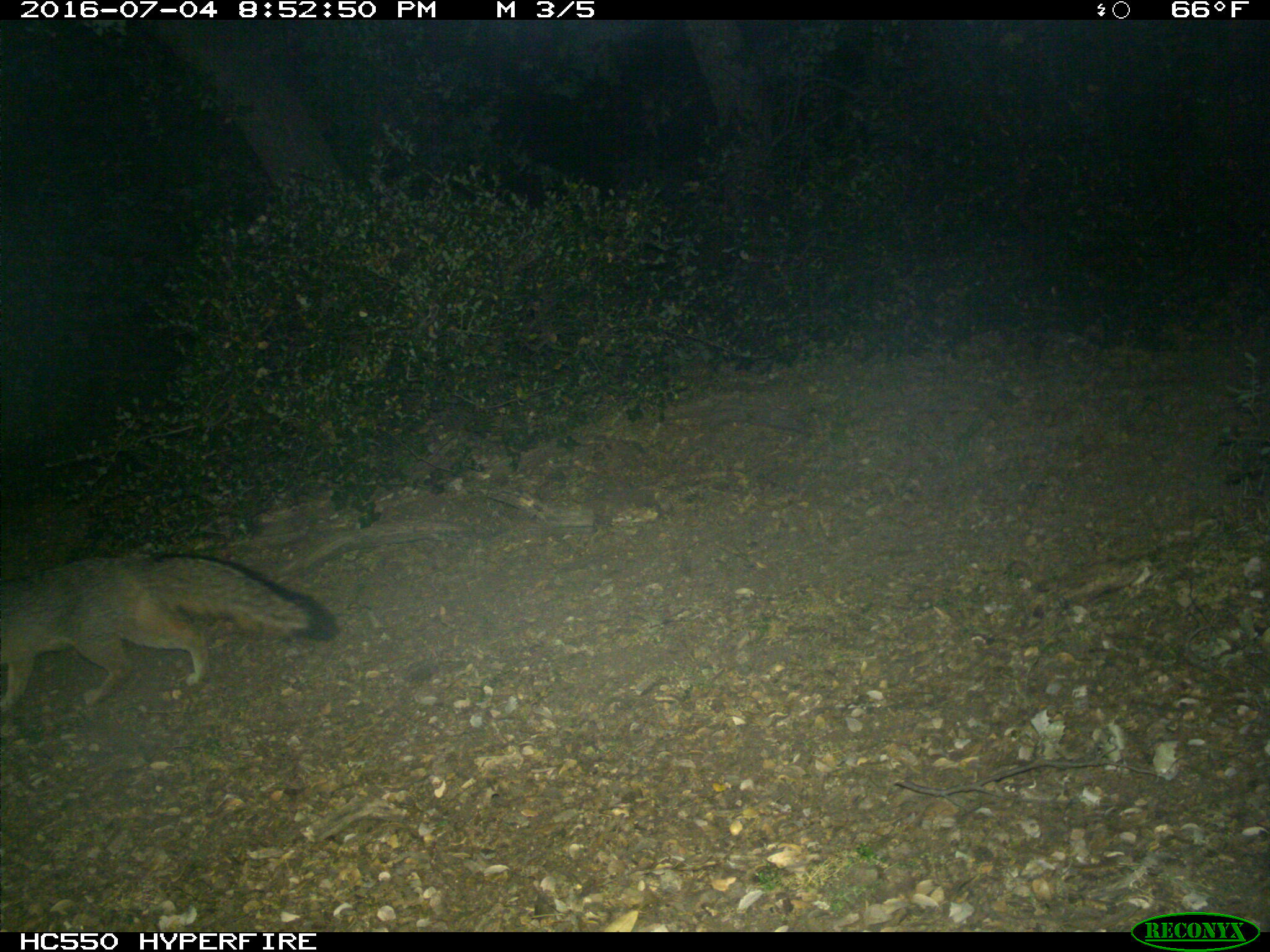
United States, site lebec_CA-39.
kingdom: Animalia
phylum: Chordata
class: Mammalia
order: Carnivora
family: Canidae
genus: Urocyon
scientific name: Urocyon cinereoargenteus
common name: gray fox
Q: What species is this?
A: Urocyon cinereoargenteus (gray fox).